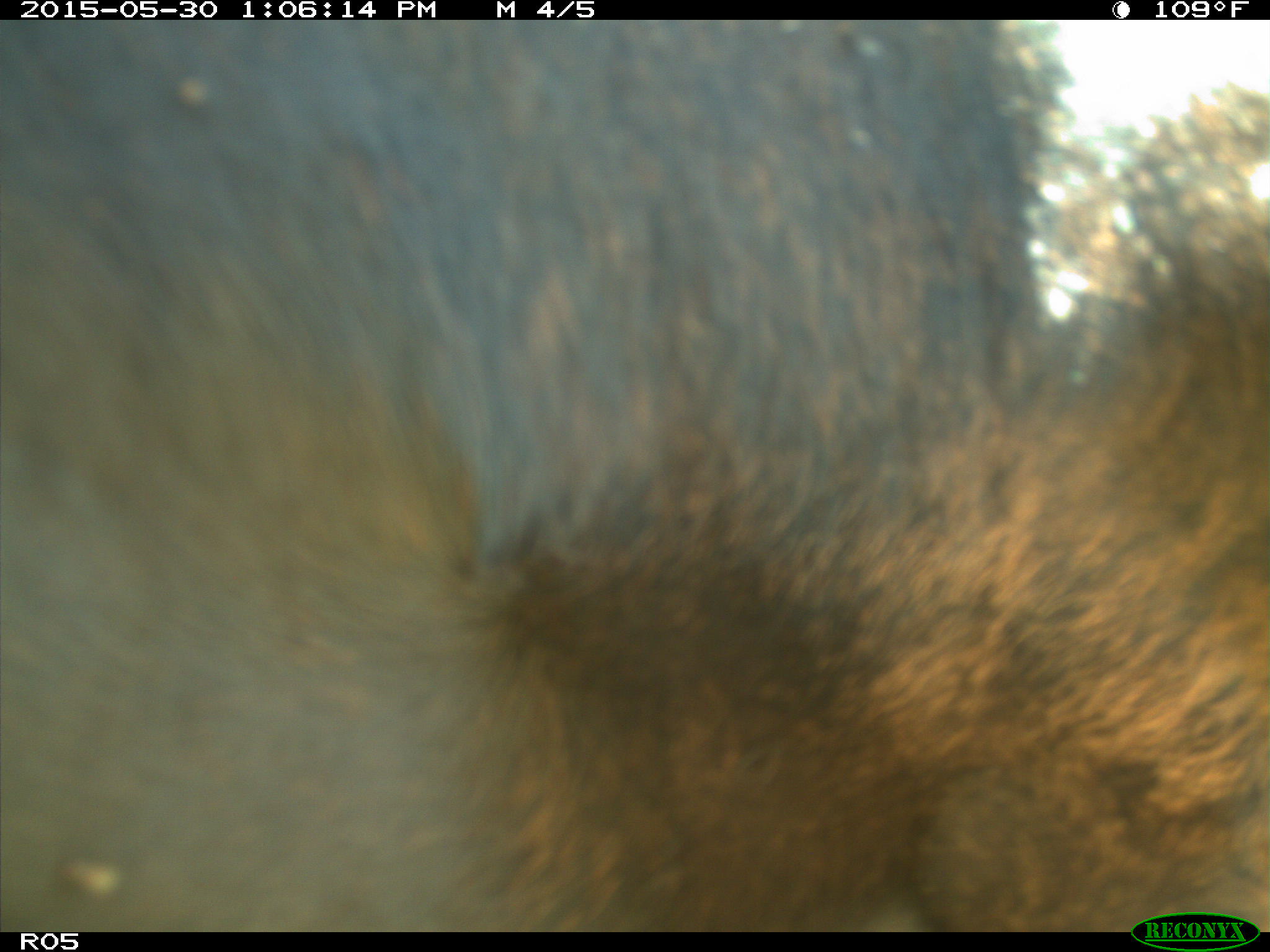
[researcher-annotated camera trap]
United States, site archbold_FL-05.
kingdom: Animalia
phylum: Chordata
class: Mammalia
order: Artiodactyla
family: Bovidae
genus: Bos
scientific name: Bos taurus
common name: domestic cow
Bos taurus (domestic cow).